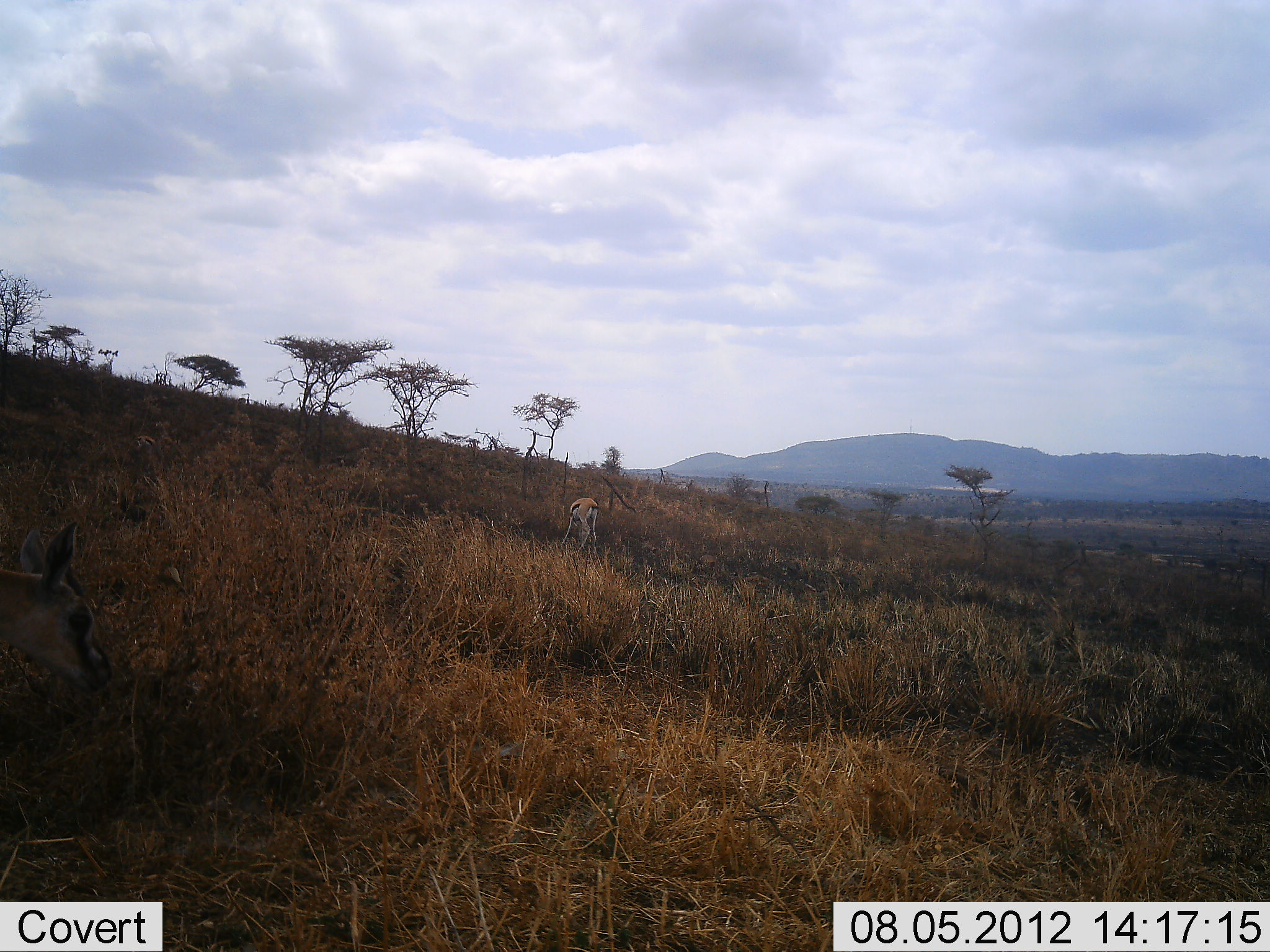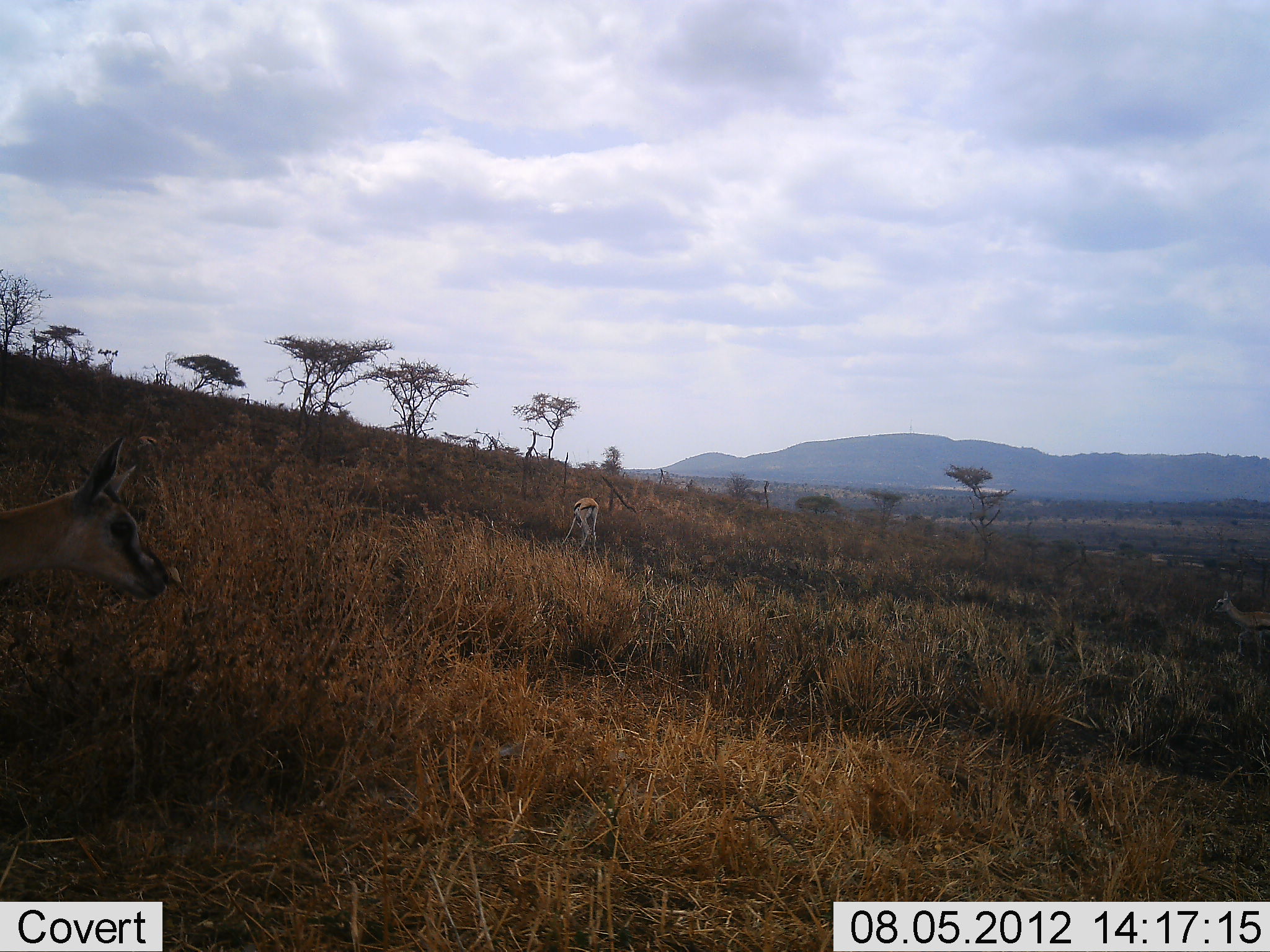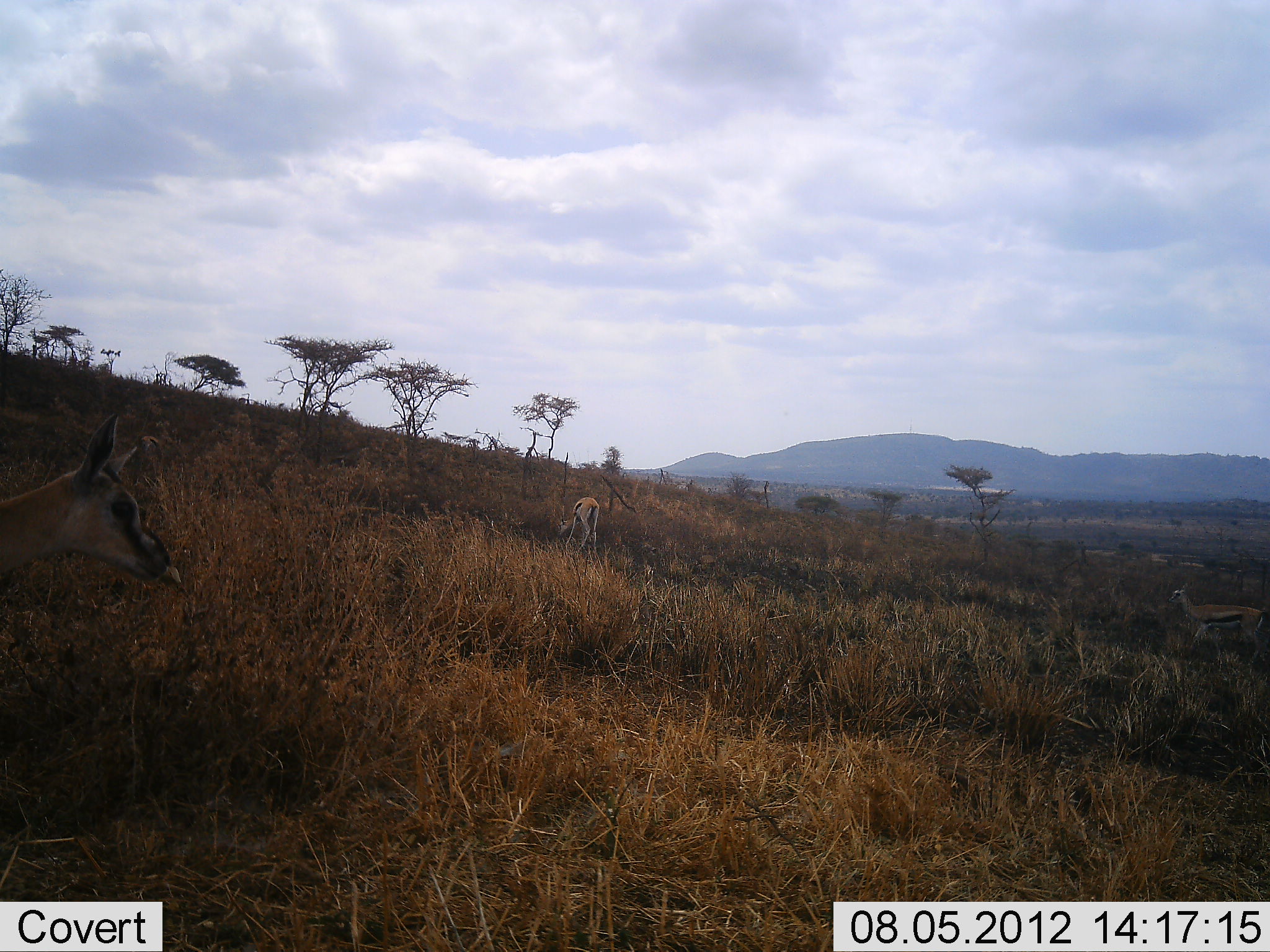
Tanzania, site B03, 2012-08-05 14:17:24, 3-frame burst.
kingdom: Animalia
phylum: Chordata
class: Mammalia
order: Artiodactyla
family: Bovidae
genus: Eudorcas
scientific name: Eudorcas thomsonii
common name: thomson's gazelle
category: gazellethomsons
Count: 3.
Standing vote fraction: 50%.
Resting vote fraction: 0%.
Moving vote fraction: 60%.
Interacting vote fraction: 0%.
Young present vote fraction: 0%.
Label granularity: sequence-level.